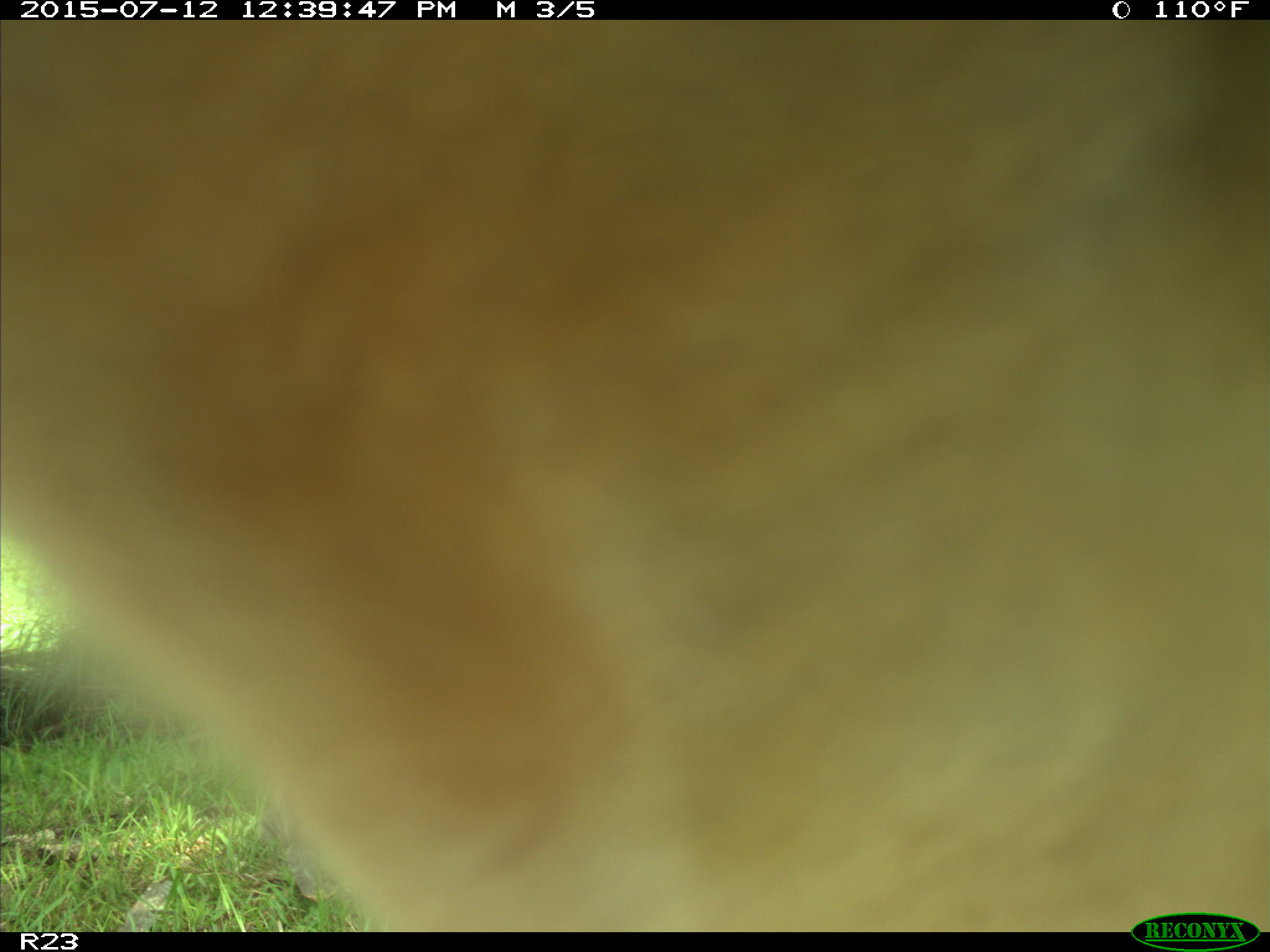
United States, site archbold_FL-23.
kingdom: Animalia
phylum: Chordata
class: Mammalia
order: Artiodactyla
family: Bovidae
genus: Bos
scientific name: Bos taurus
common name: domestic cow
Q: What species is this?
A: Bos taurus (domestic cow).